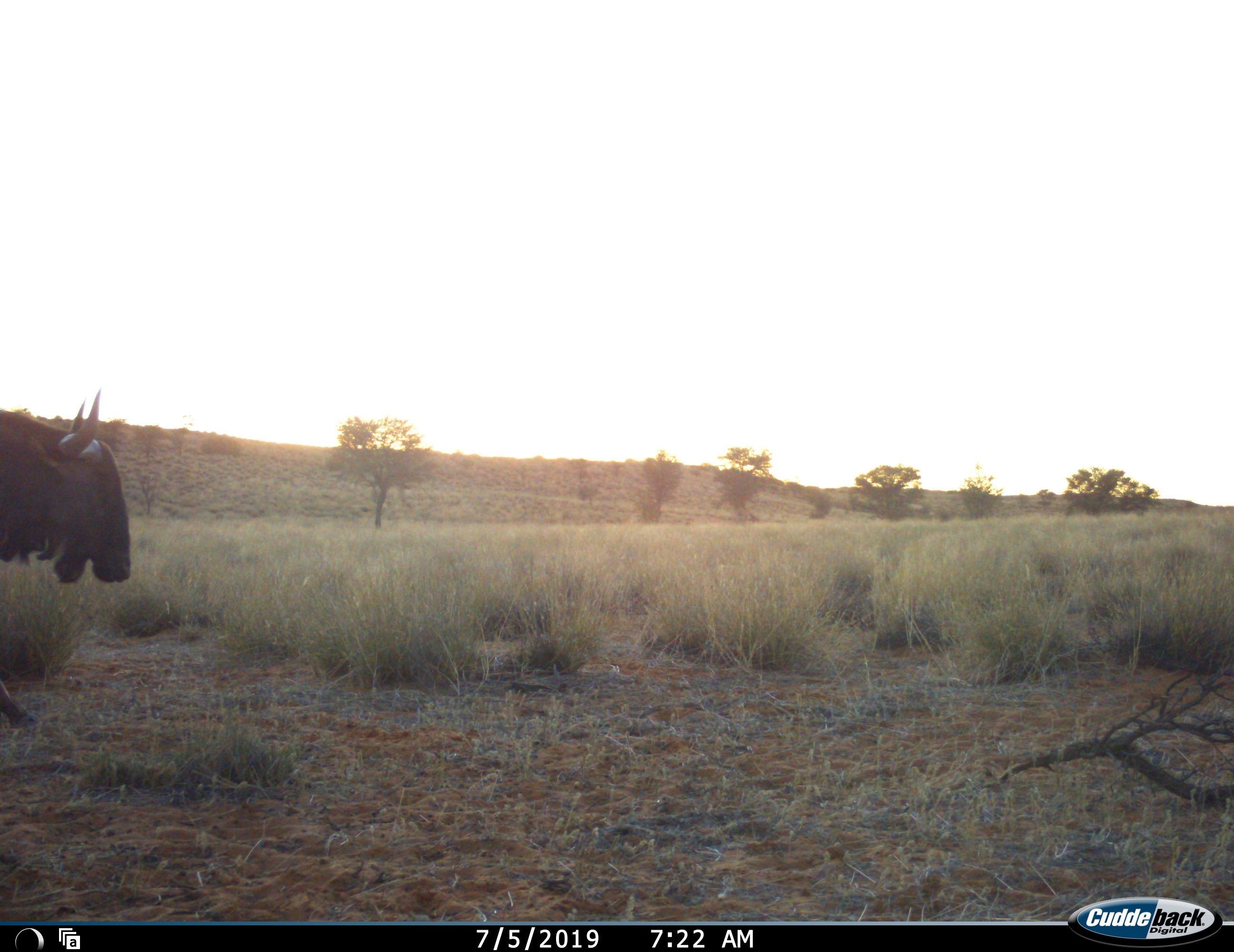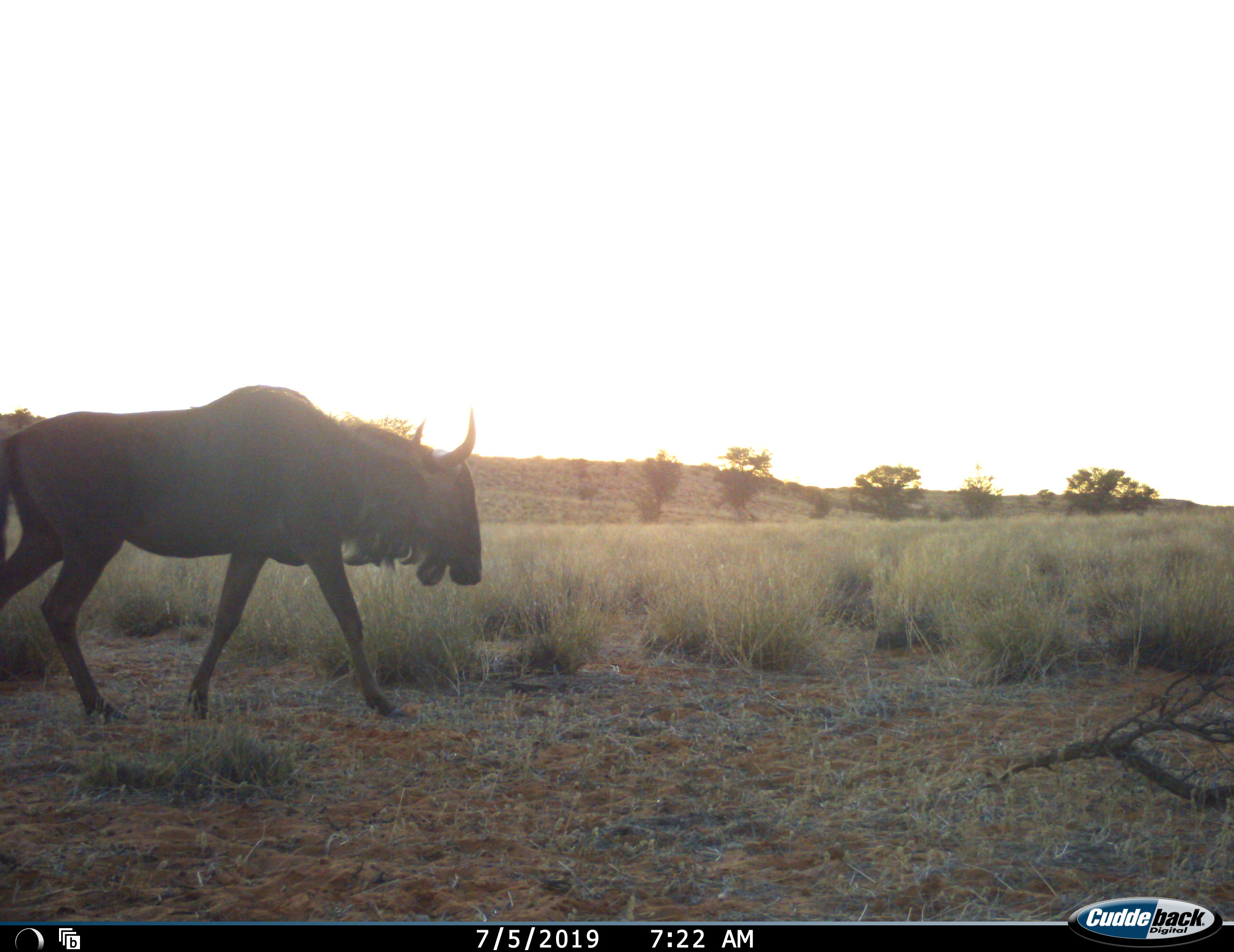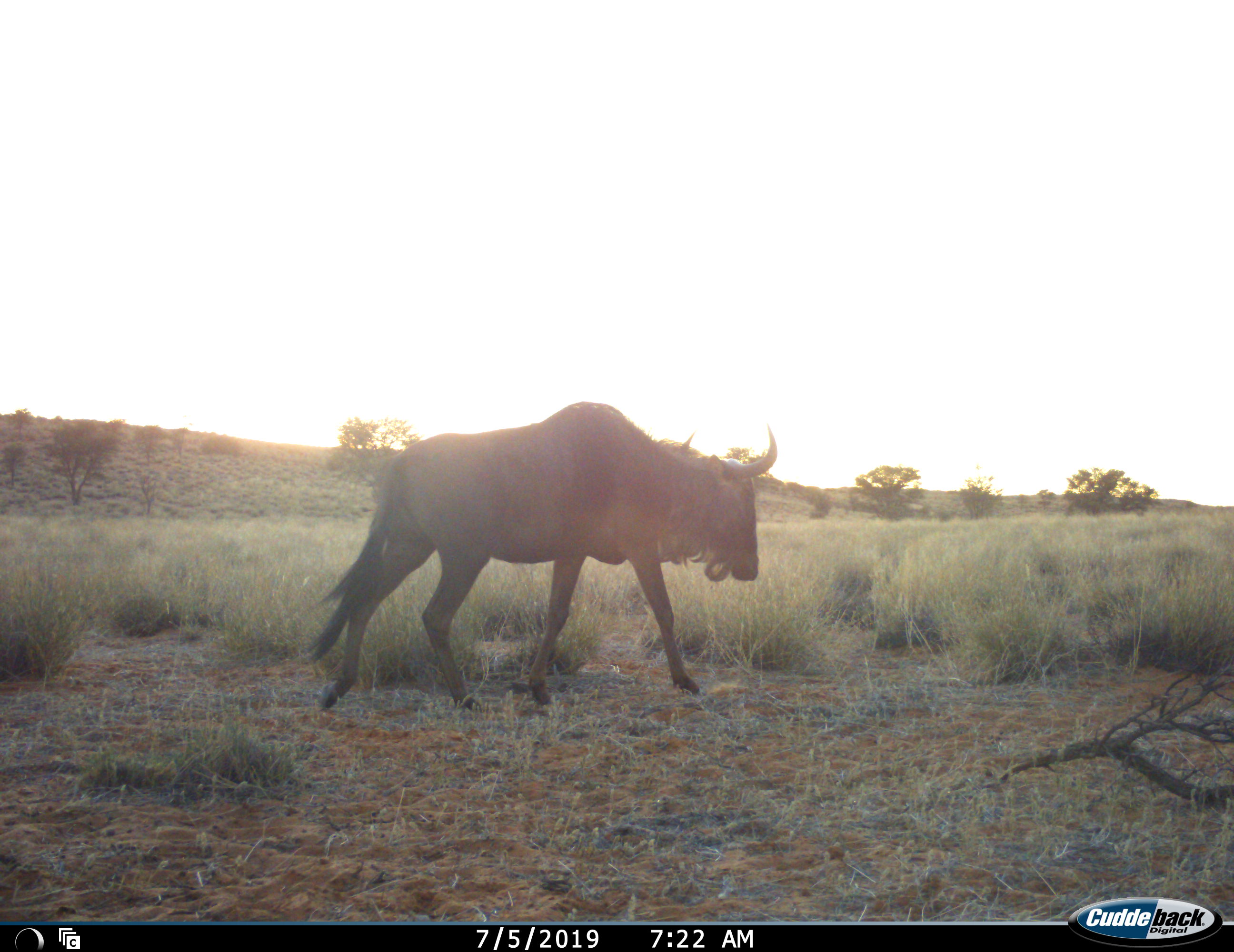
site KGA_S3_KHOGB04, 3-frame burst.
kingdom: Animalia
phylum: Chordata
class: Mammalia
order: Artiodactyla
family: Bovidae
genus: Connochaetes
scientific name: Connochaetes taurinus taurinus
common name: blue wildebeest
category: wildebeestblue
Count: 1.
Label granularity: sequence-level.